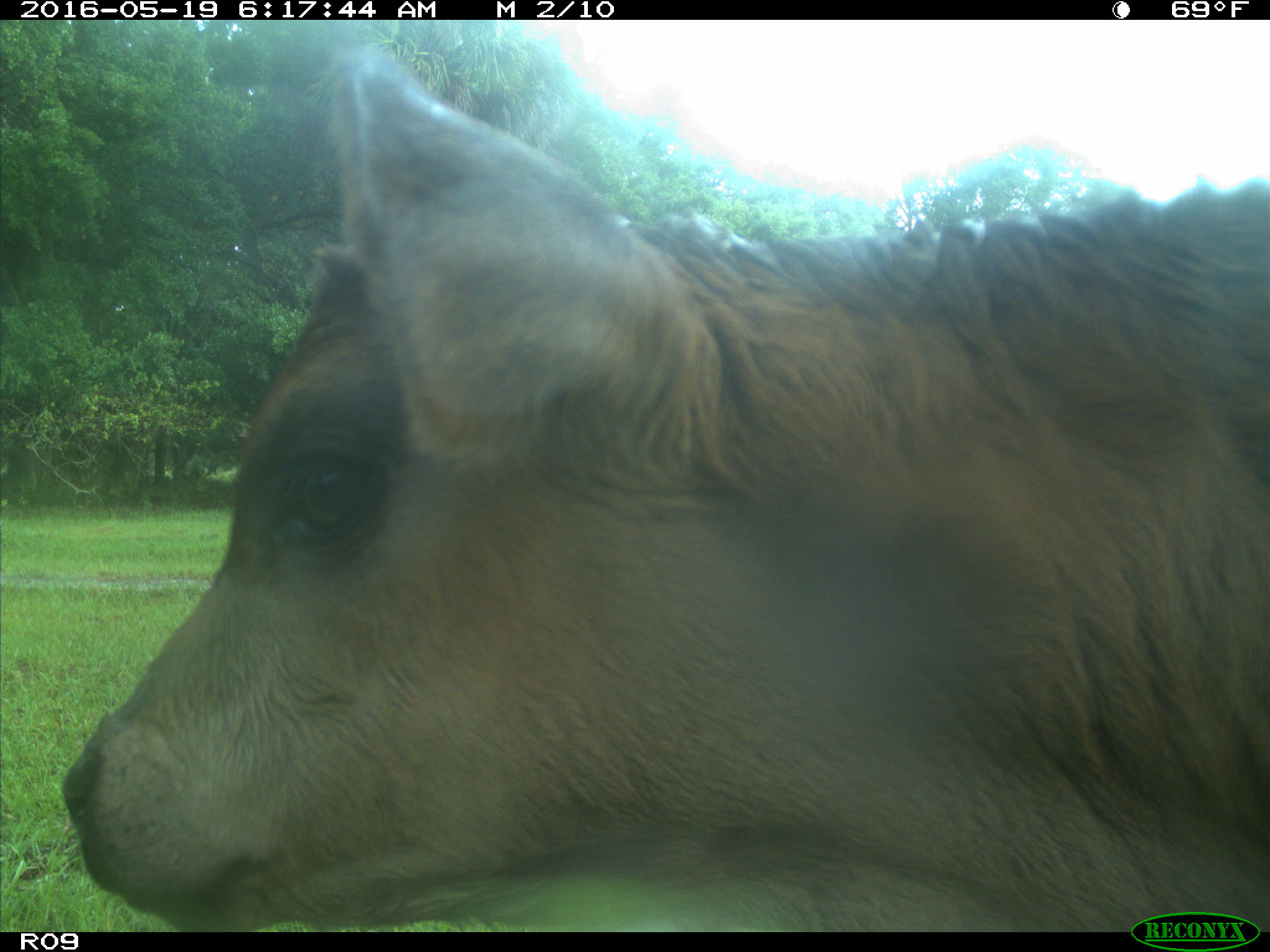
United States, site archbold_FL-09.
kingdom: Animalia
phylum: Chordata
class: Mammalia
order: Artiodactyla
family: Bovidae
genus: Bos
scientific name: Bos taurus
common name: domestic cow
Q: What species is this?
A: Bos taurus (domestic cow).